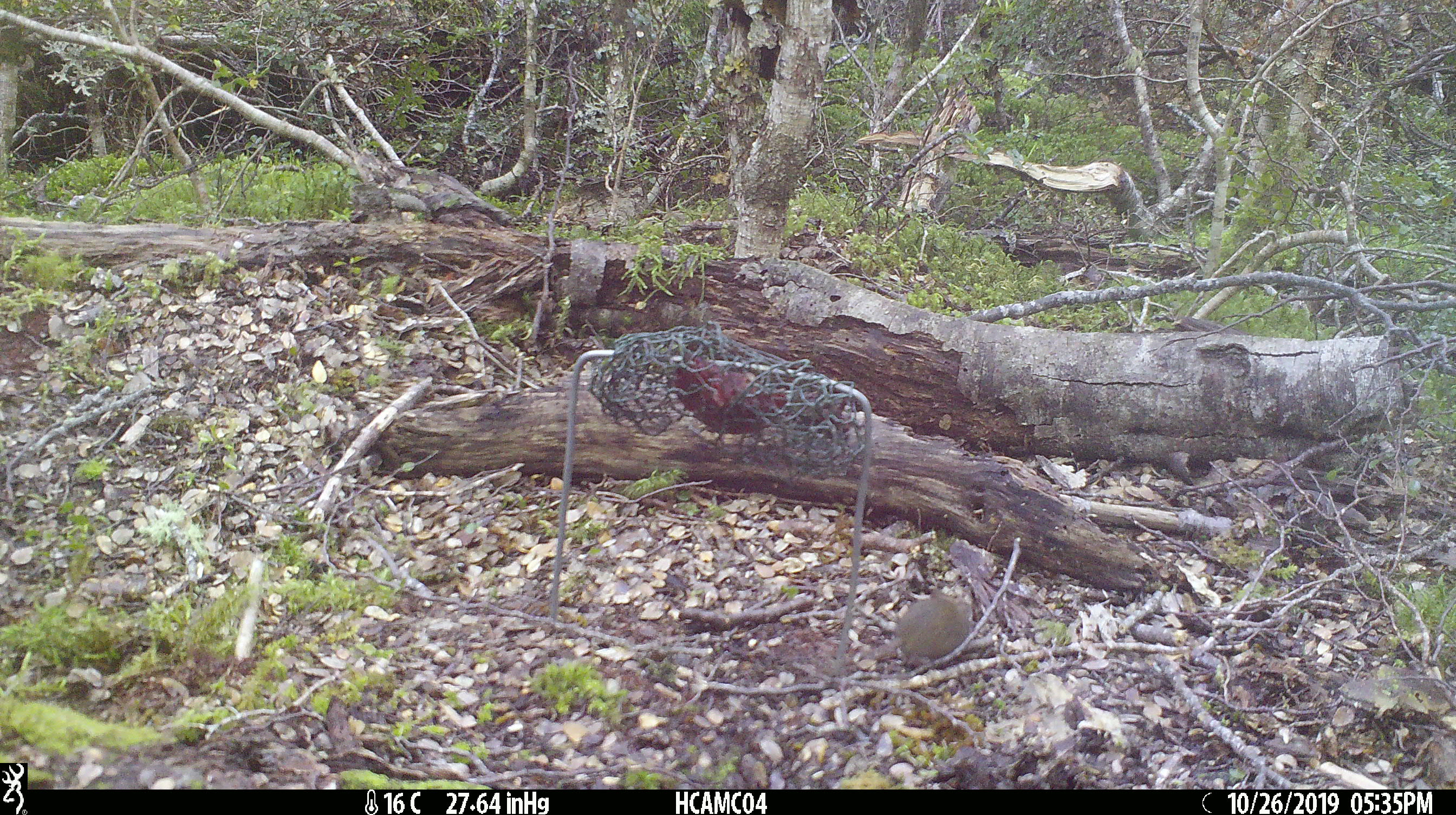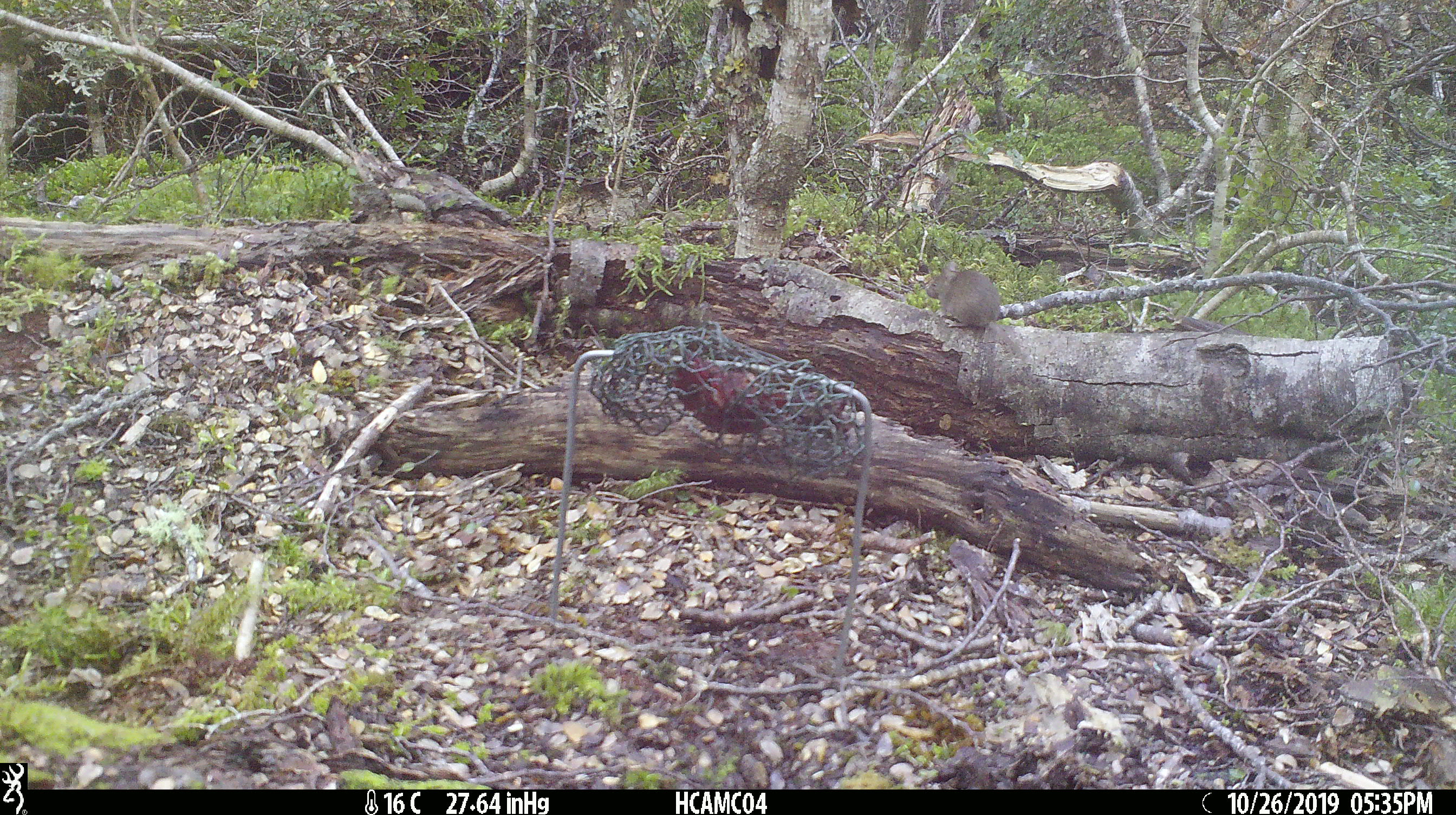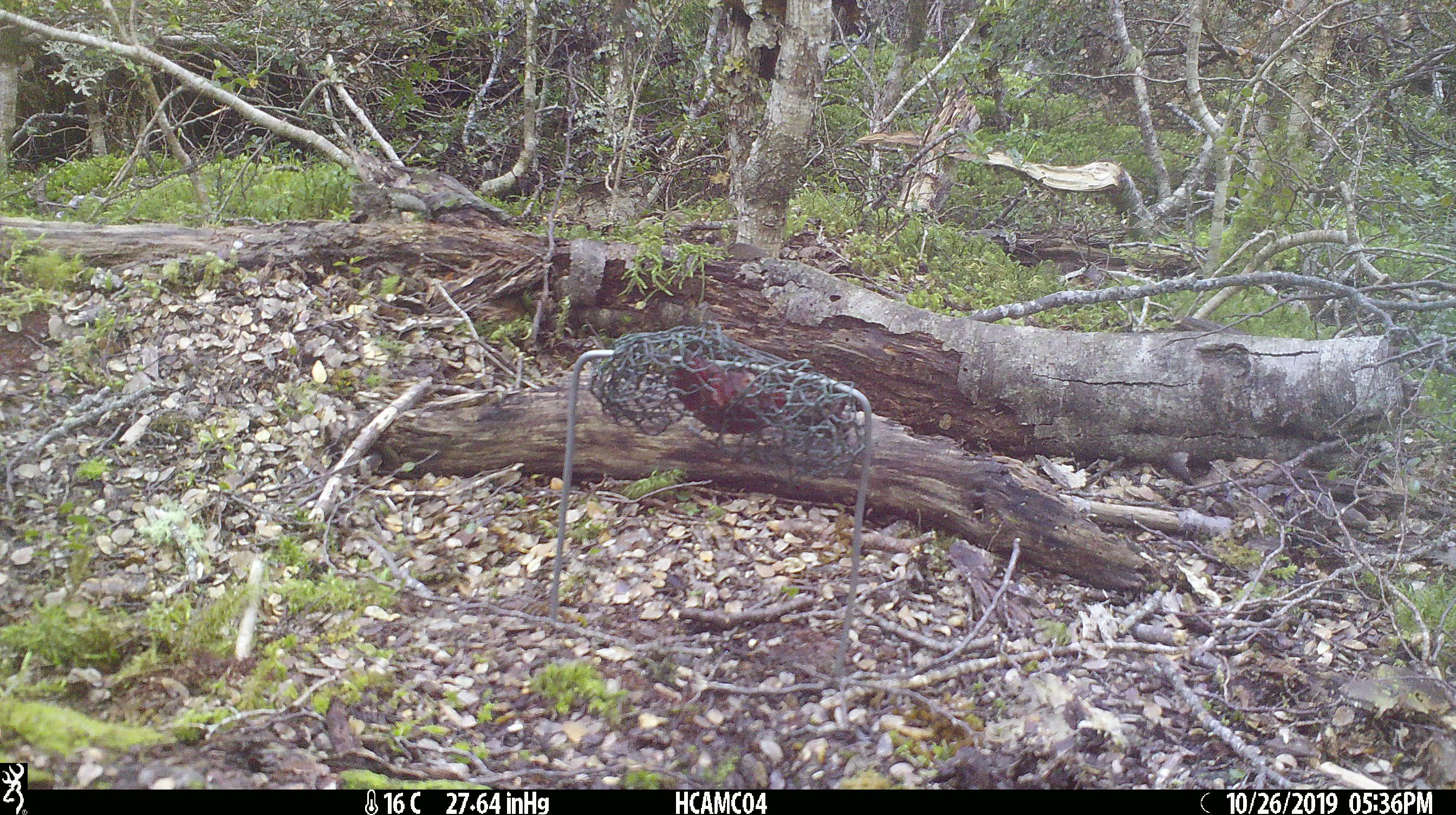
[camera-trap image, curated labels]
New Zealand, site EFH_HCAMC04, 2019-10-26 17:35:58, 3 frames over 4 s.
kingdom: Animalia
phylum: Chordata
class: Mammalia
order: Rodentia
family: Muridae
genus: Mus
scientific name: Mus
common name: mouse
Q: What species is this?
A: Mouse (Mus).